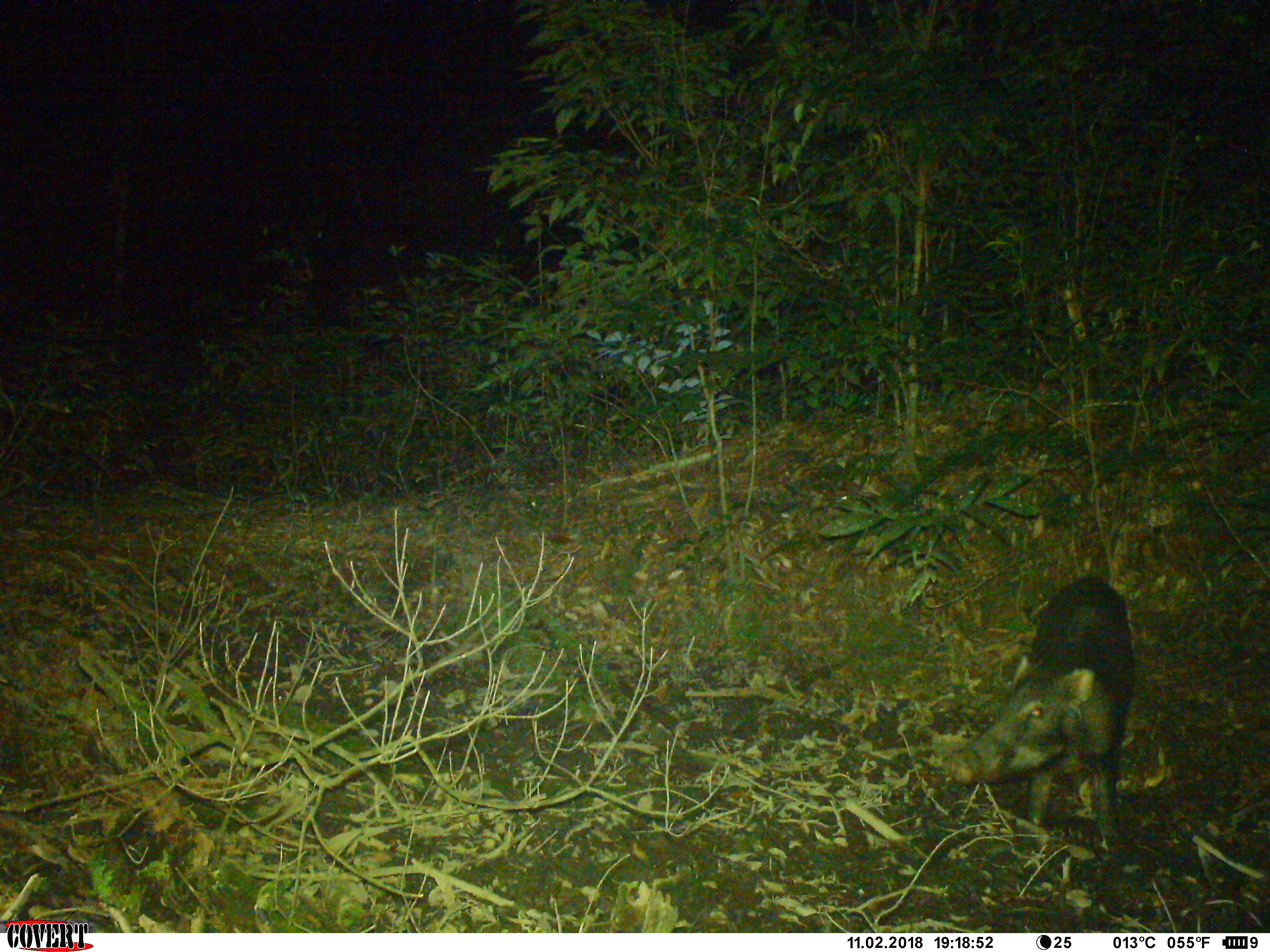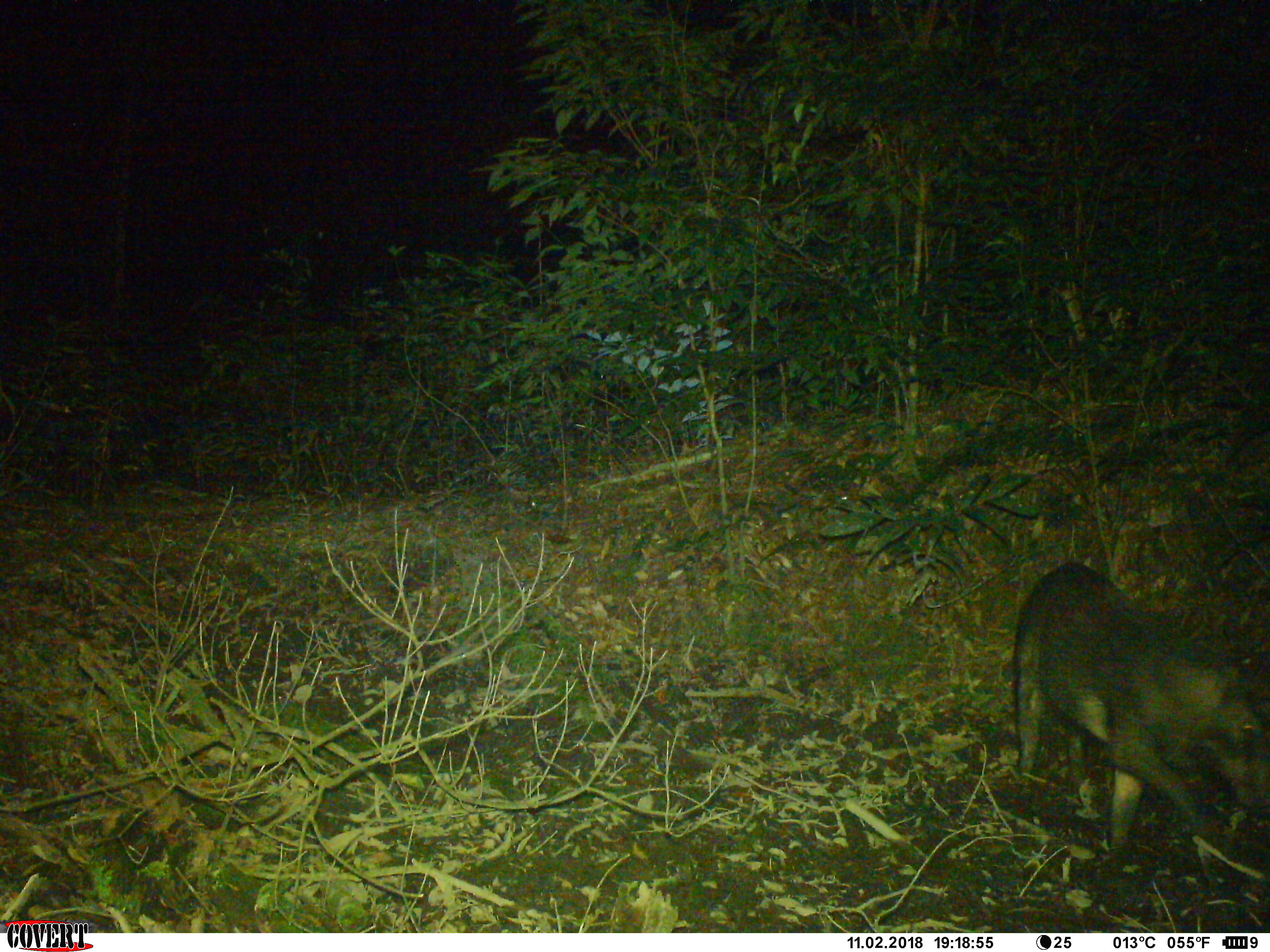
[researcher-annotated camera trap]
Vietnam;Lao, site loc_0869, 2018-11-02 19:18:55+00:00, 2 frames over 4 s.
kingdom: Animalia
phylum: Chordata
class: Mammalia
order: Artiodactyla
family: Suidae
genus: Sus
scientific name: Sus scrofa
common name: eurasian wild pig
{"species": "eurasian wild pig (Sus scrofa)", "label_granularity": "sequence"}